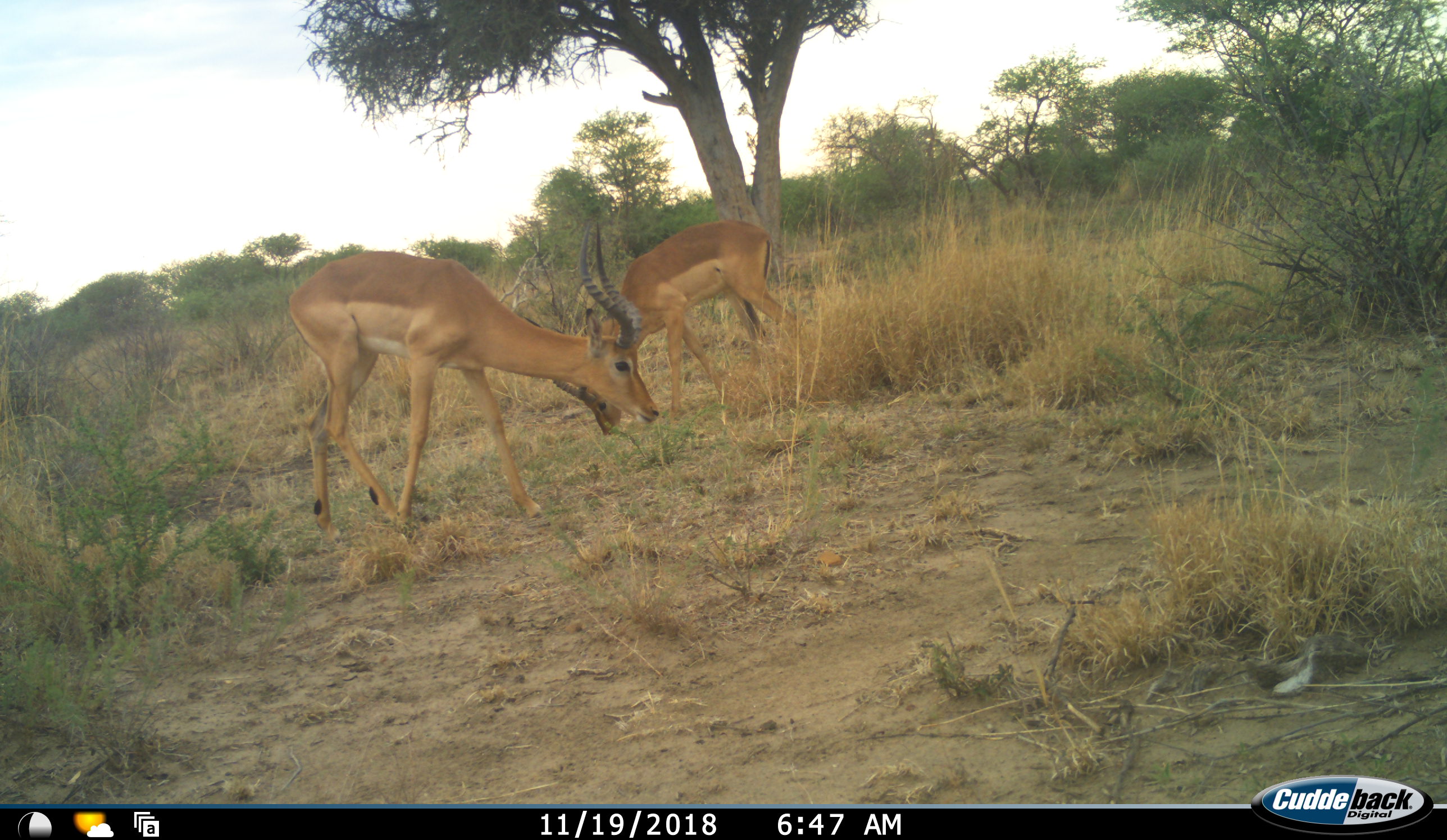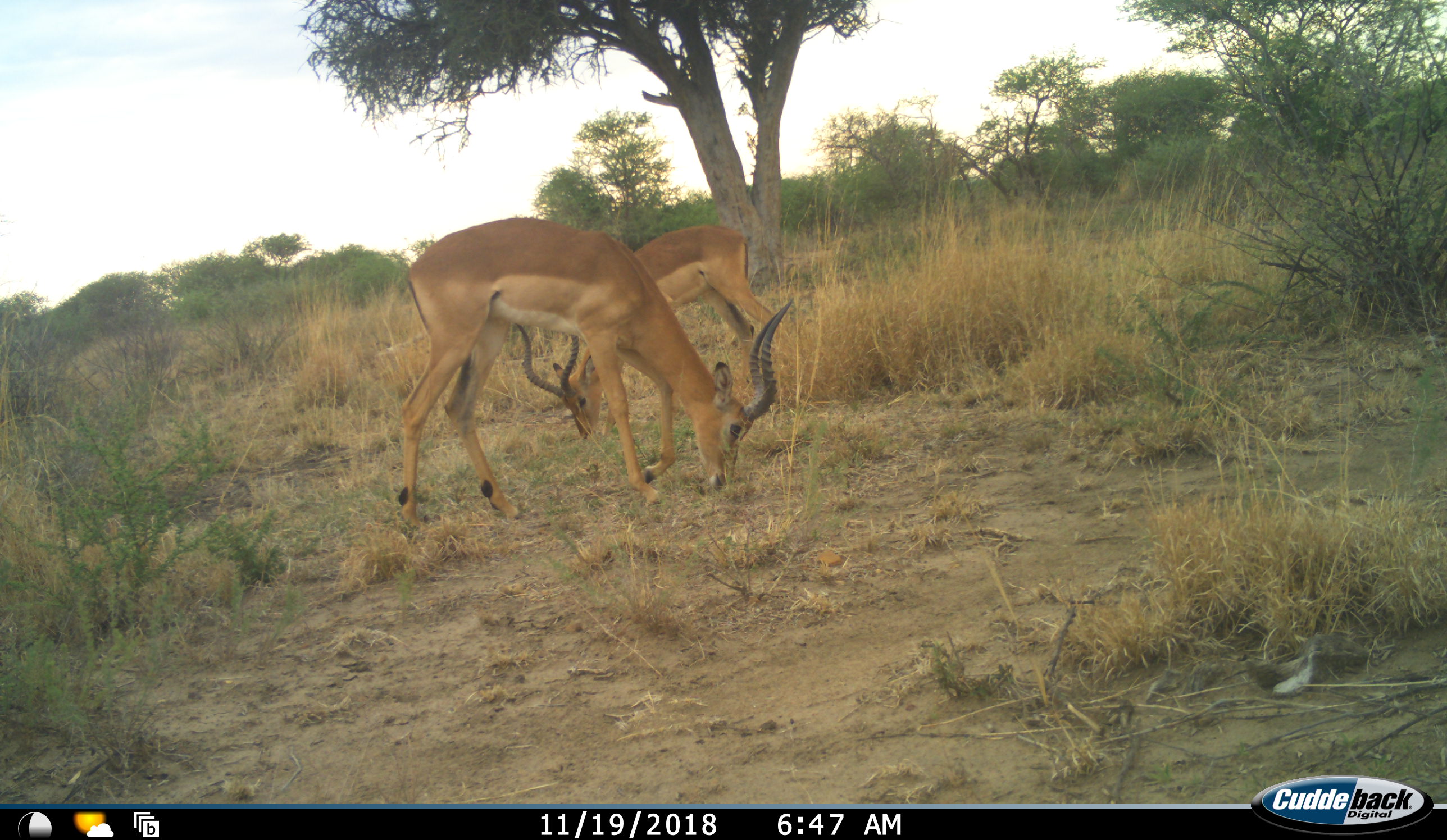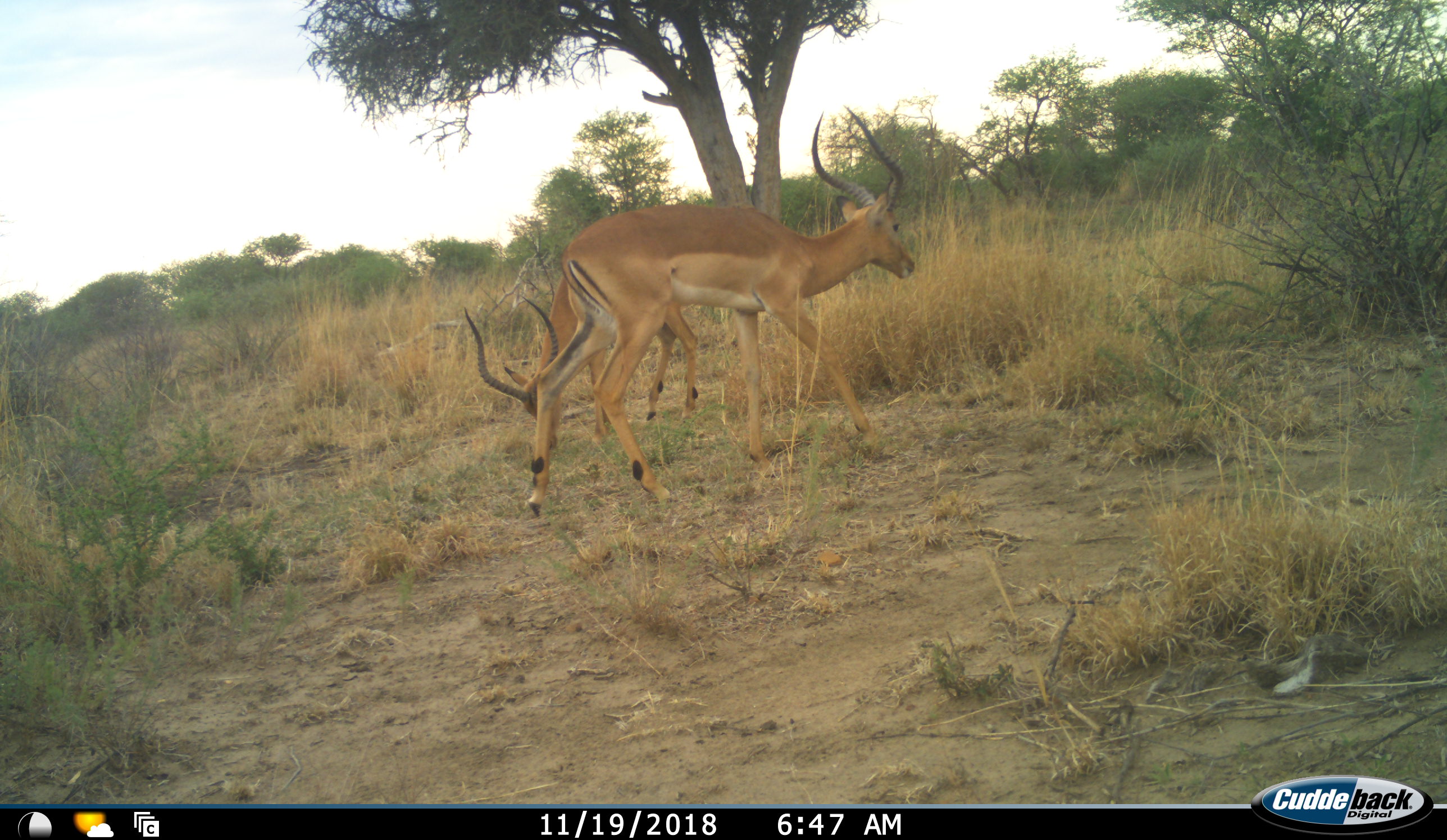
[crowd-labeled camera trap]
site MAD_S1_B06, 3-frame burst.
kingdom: Animalia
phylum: Chordata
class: Mammalia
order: Artiodactyla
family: Bovidae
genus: Aepyceros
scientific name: Aepyceros melampus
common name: impala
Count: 2.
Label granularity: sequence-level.